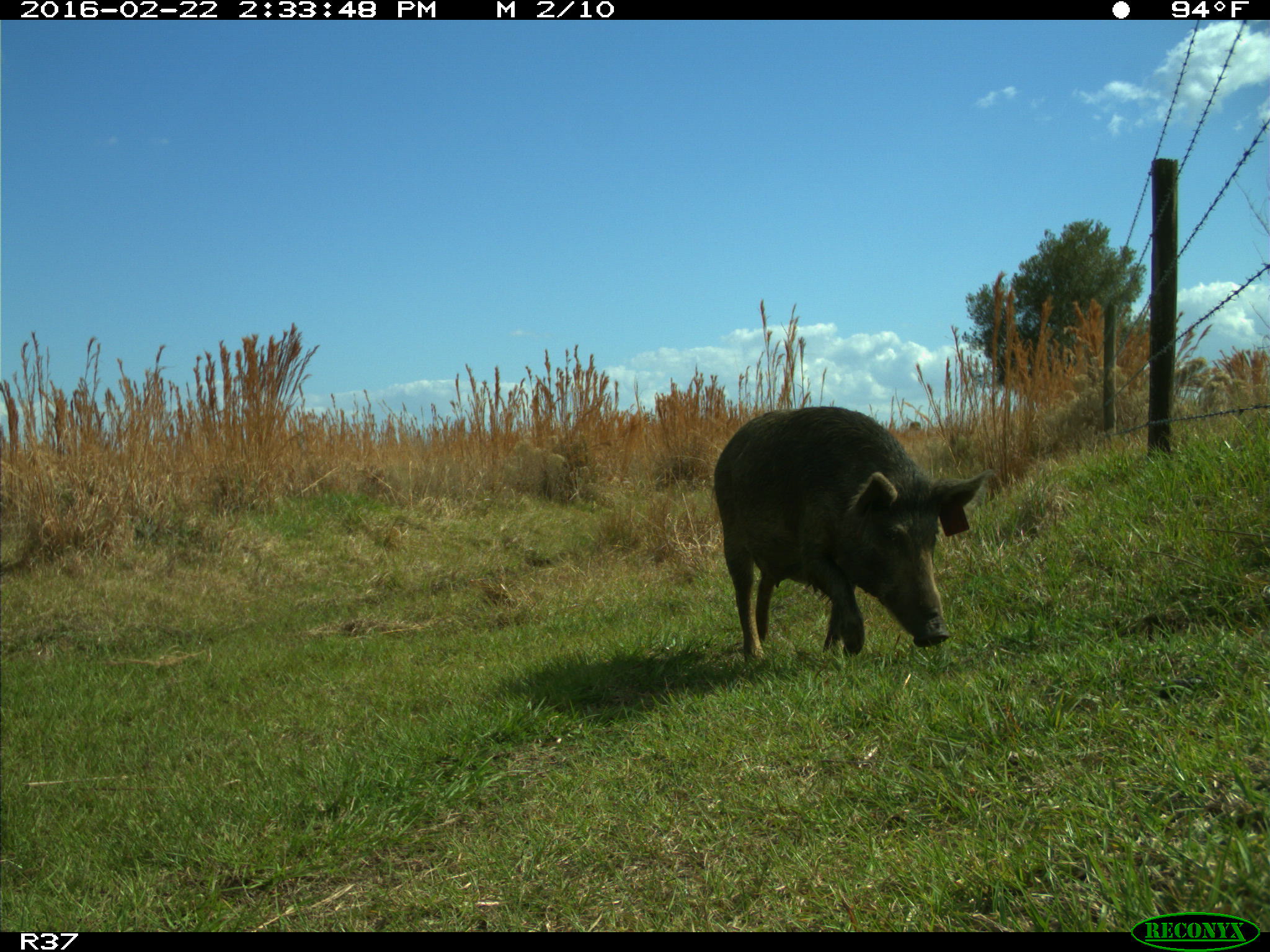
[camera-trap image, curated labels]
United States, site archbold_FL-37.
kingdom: Animalia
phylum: Chordata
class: Mammalia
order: Artiodactyla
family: Suidae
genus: Sus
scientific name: Sus scrofa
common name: wild boar